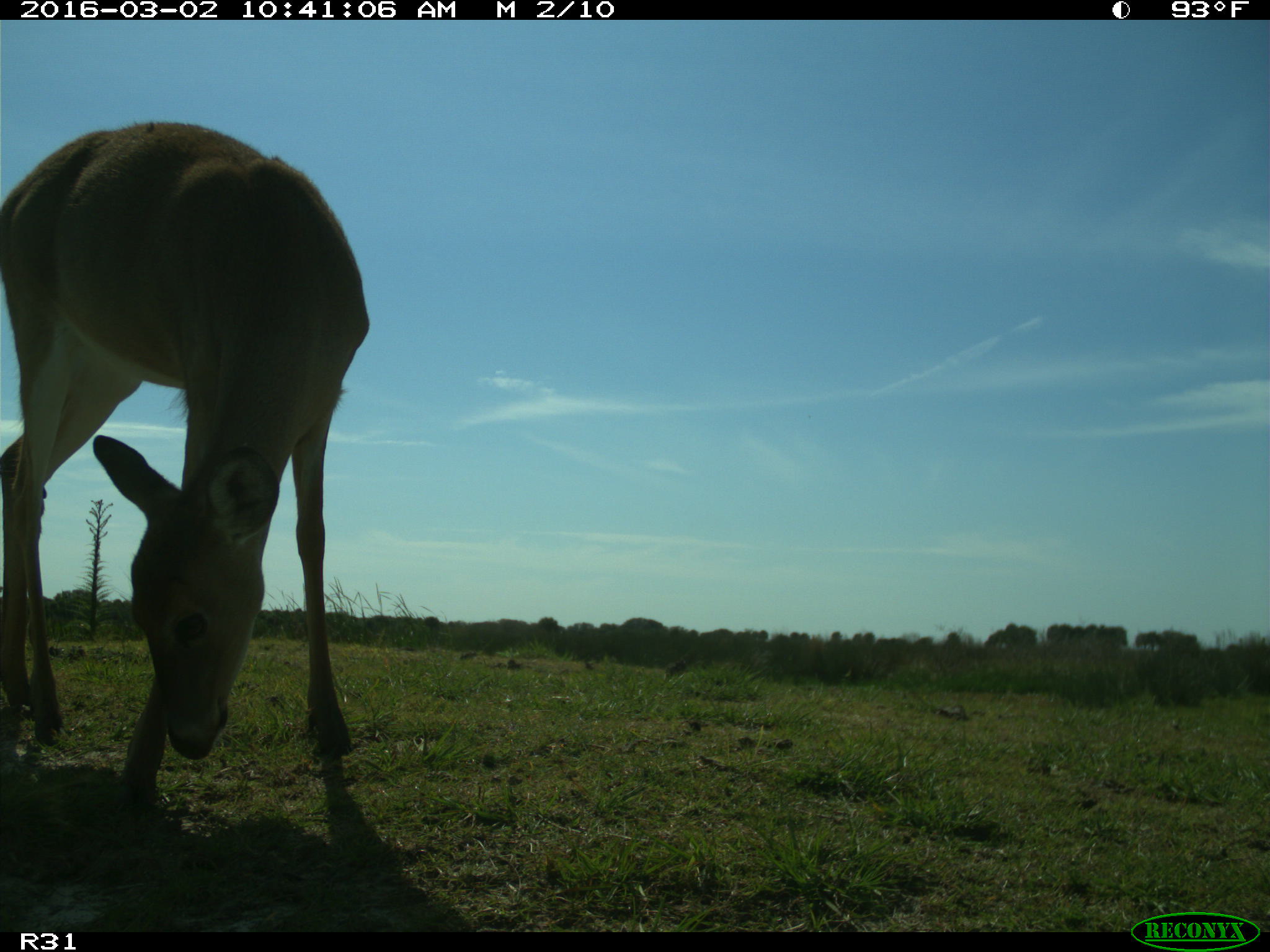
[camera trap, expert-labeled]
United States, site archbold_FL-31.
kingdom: Animalia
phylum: Chordata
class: Mammalia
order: Artiodactyla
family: Cervidae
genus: Odocoileus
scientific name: Odocoileus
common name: deer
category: unidentified deer